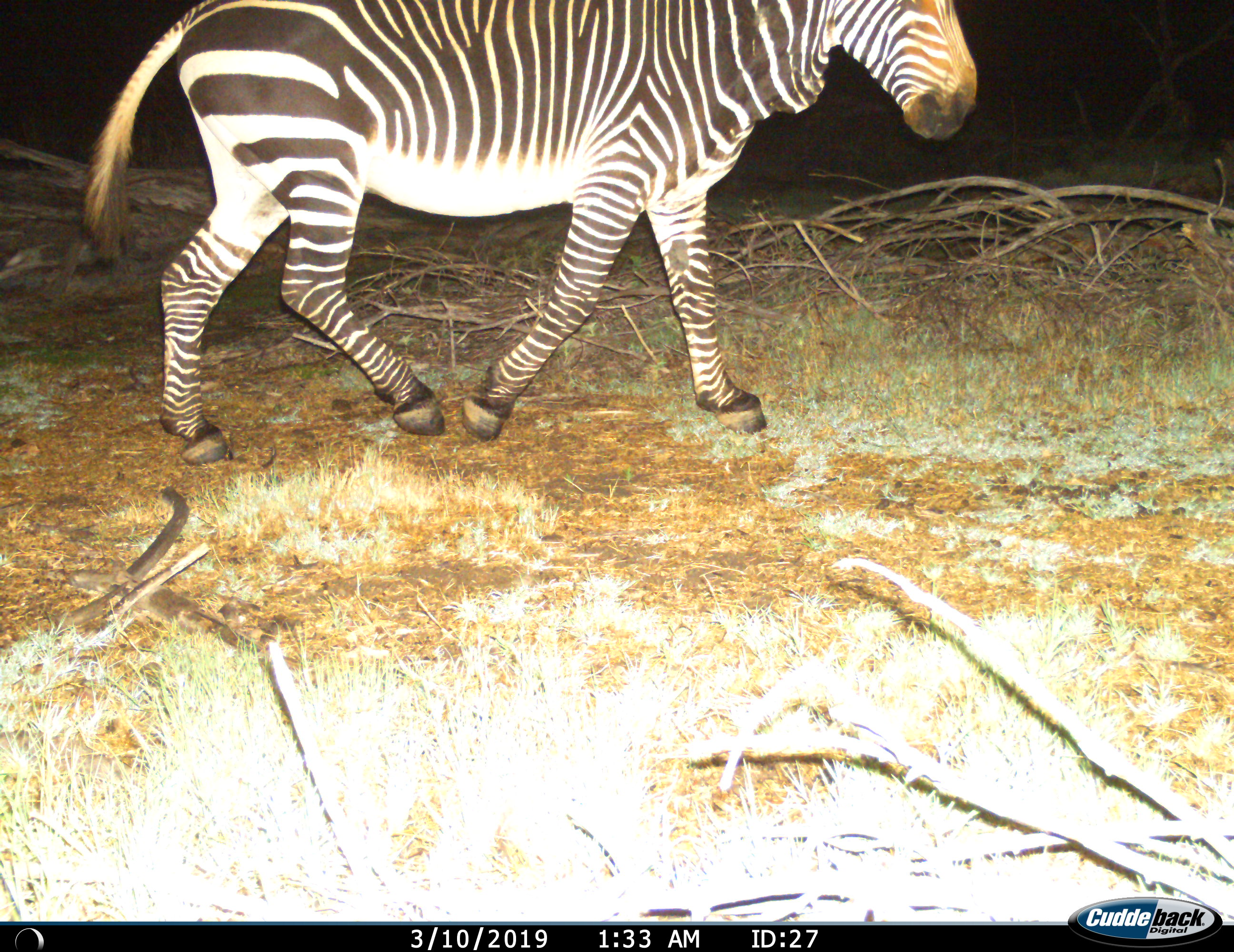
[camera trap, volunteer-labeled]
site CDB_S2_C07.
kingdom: Animalia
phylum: Chordata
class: Mammalia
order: Perissodactyla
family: Equidae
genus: Equus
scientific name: Equus zebra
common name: mountain zebra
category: zebramountain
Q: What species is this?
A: Zebramountain (mountain zebra) (Equus zebra).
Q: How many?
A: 1.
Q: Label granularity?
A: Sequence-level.